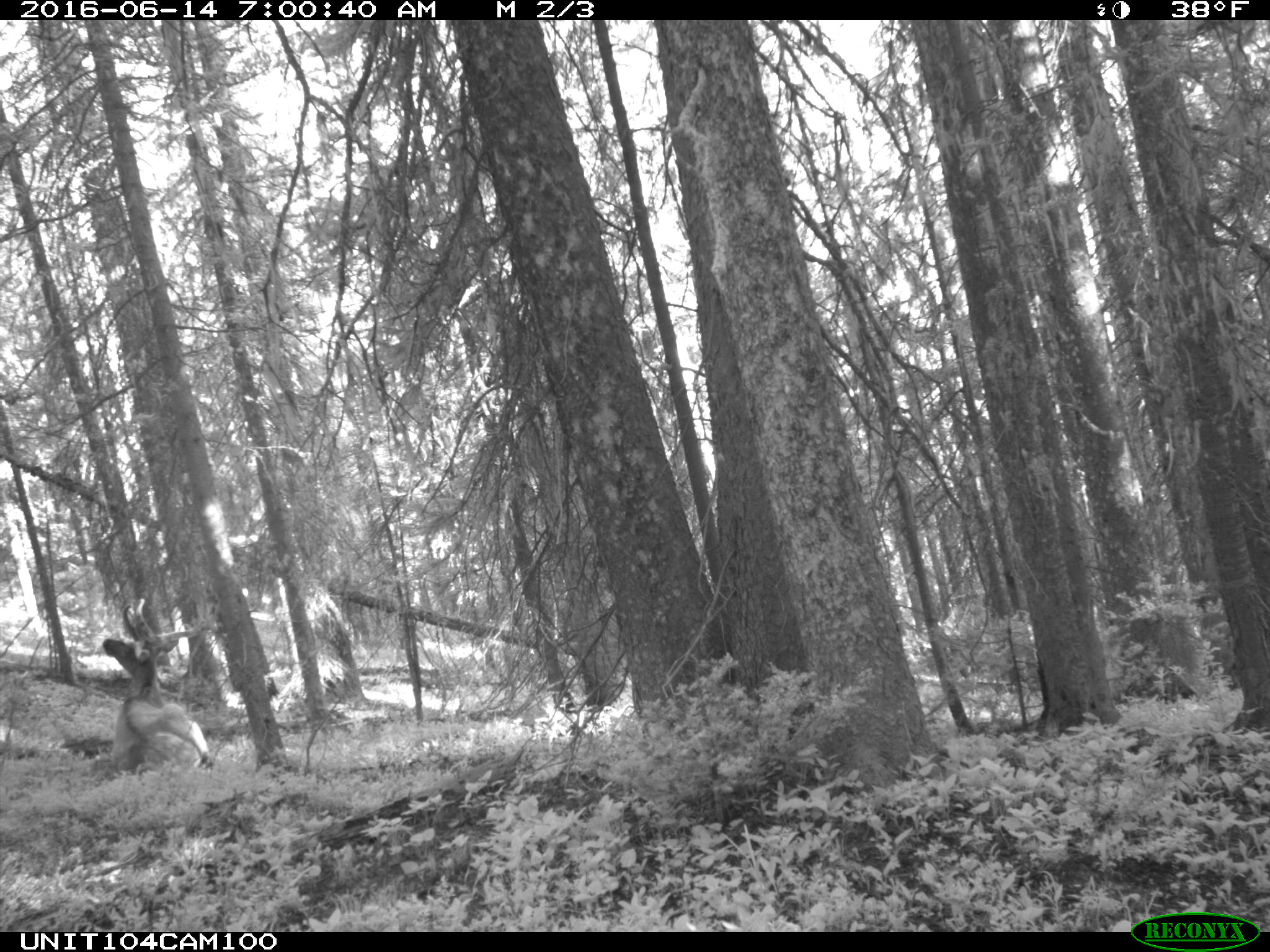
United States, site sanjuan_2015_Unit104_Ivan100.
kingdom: Animalia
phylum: Chordata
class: Mammalia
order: Artiodactyla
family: Cervidae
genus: Cervus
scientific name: Cervus elaphus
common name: red deer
Cervus elaphus (red deer).